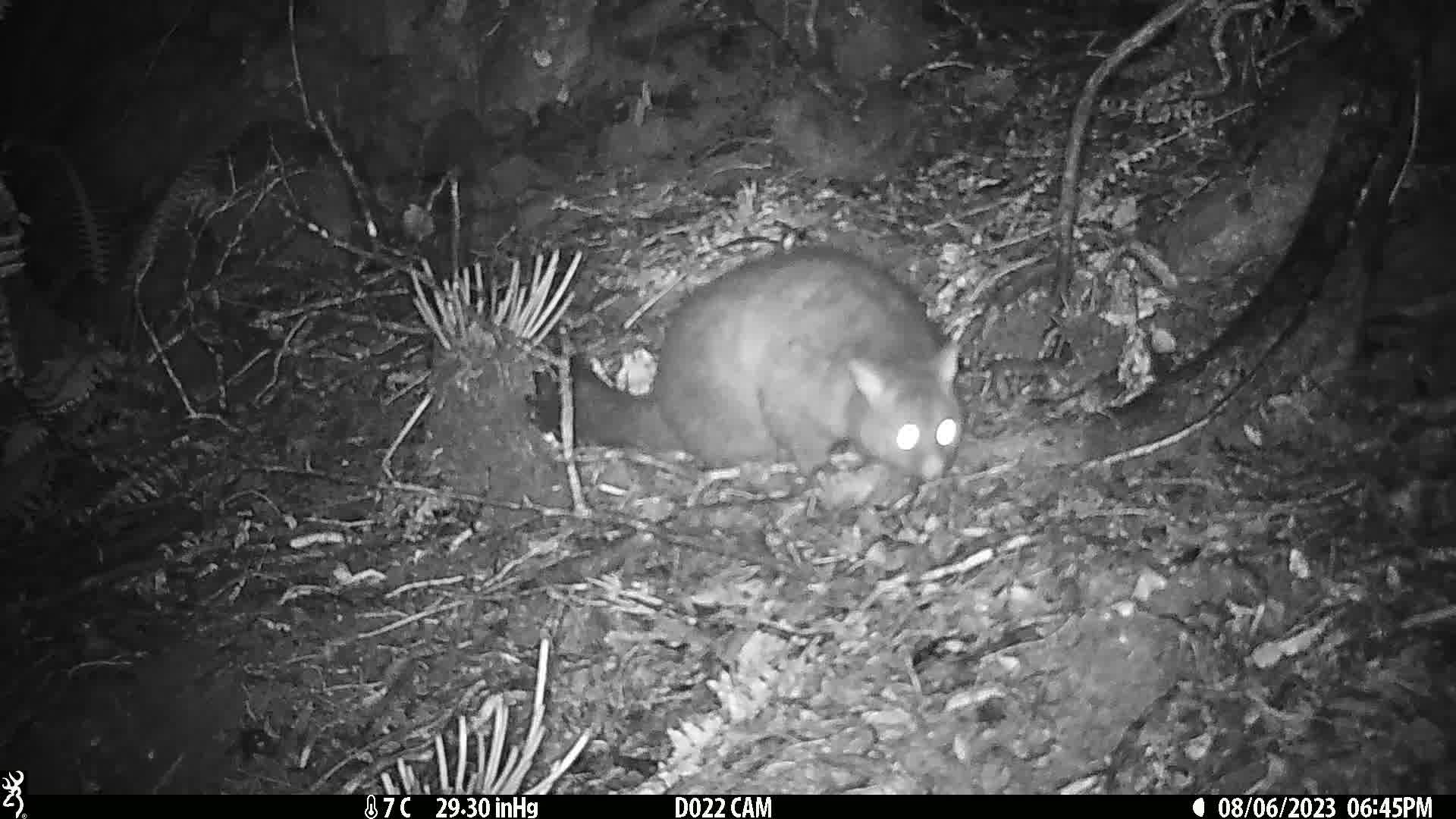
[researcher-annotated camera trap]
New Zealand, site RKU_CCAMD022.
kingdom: Animalia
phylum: Chordata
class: Mammalia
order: Diprotodontia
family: Phalangeridae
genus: Trichosurus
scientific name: Trichosurus vulpecula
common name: common brushtail possum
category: possum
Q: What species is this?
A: Possum (common brushtail possum) (Trichosurus vulpecula).